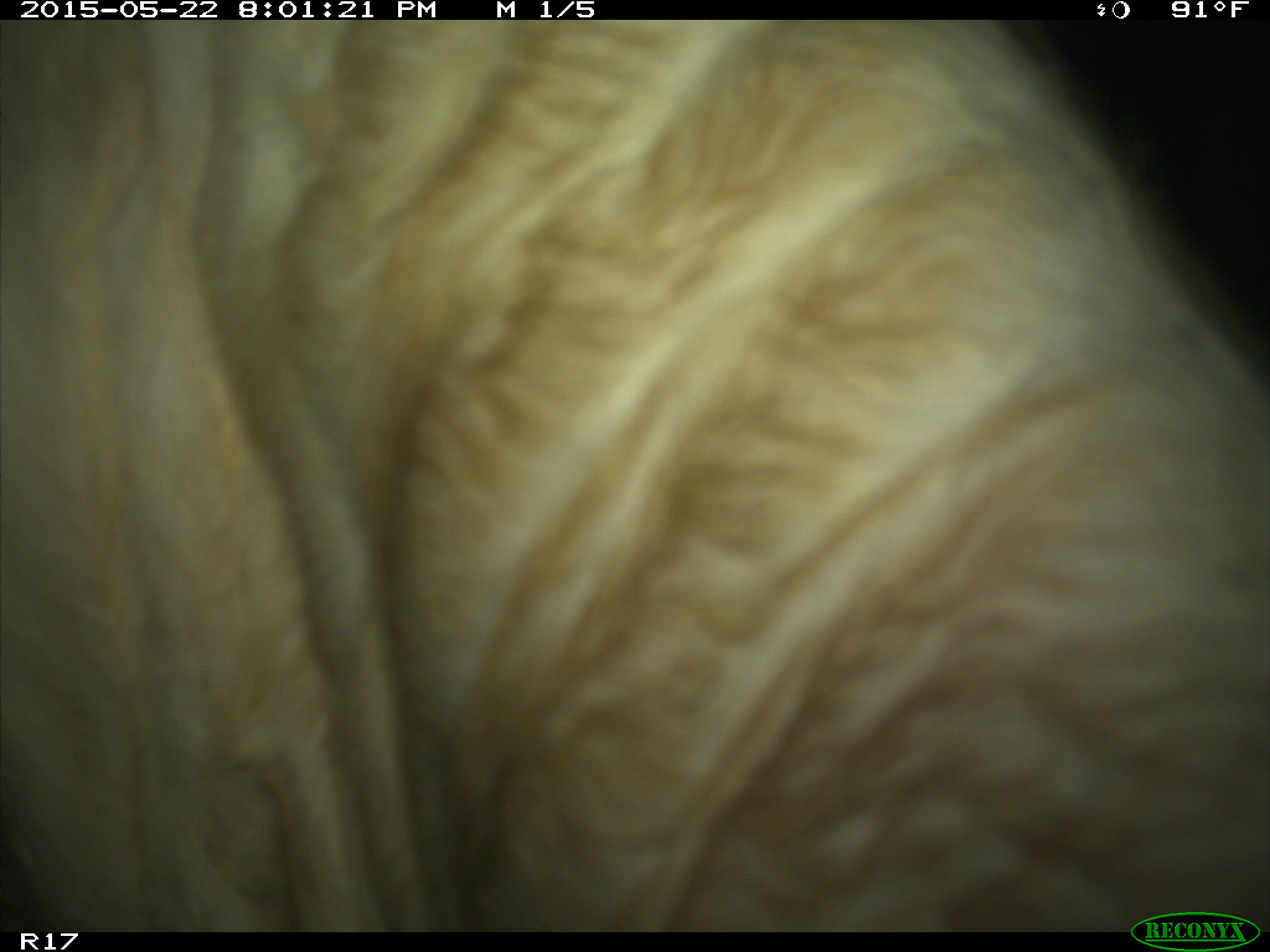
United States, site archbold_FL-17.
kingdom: Animalia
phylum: Chordata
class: Mammalia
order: Artiodactyla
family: Bovidae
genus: Bos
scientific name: Bos taurus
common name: domestic cow